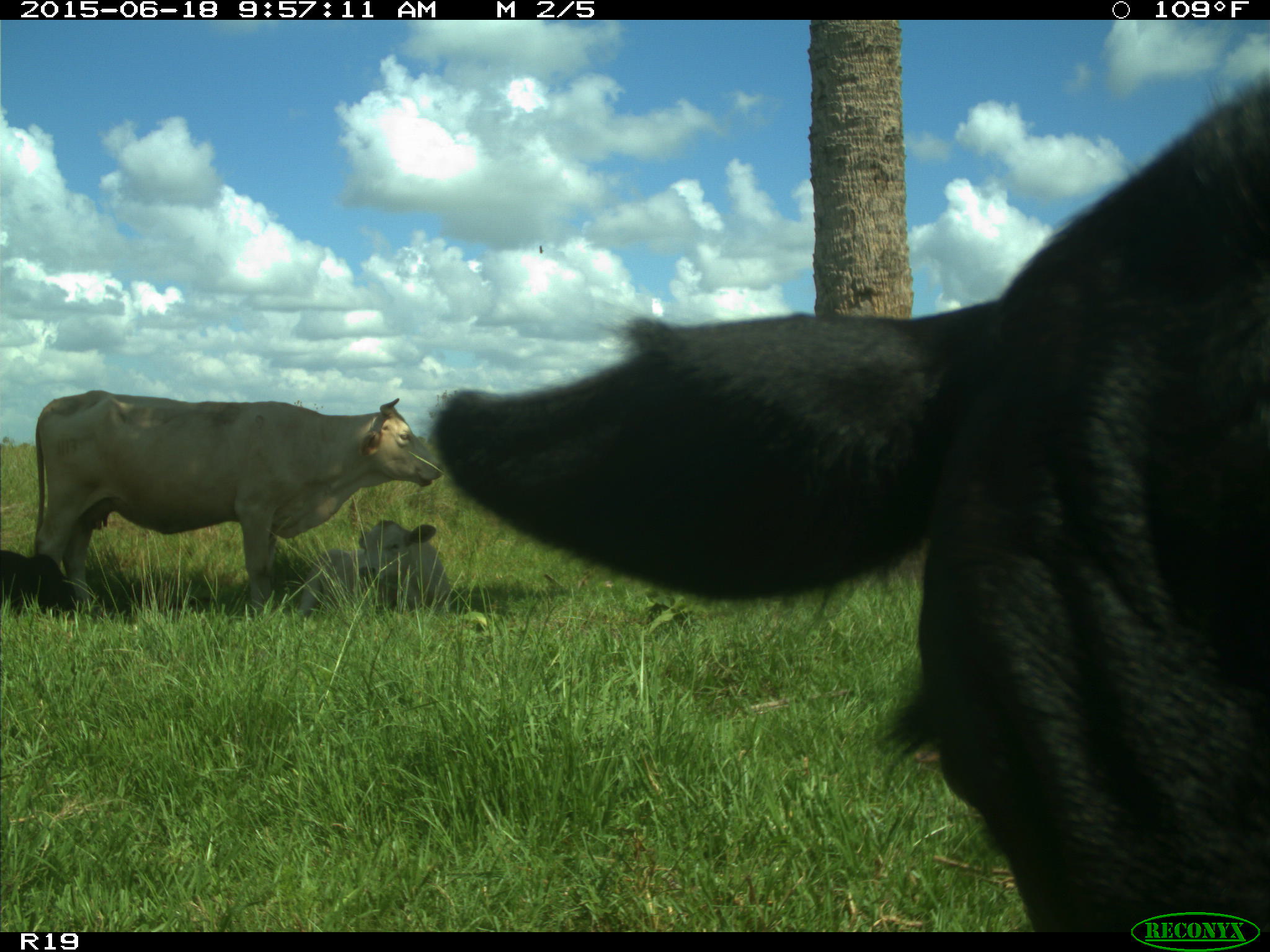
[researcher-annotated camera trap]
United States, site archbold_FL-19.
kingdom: Animalia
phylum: Chordata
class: Mammalia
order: Artiodactyla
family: Bovidae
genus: Bos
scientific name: Bos taurus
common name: domestic cow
Bos taurus (domestic cow).